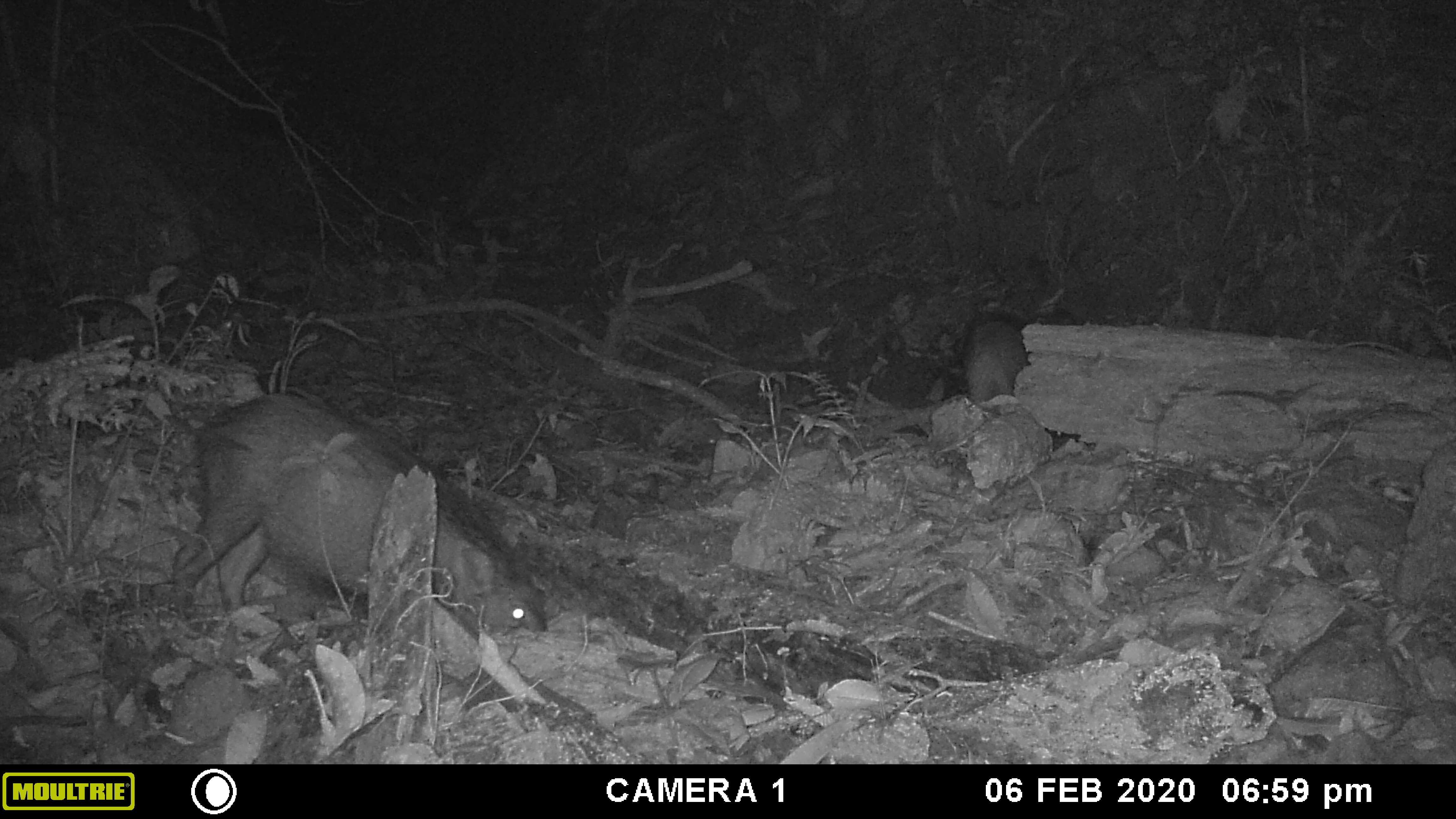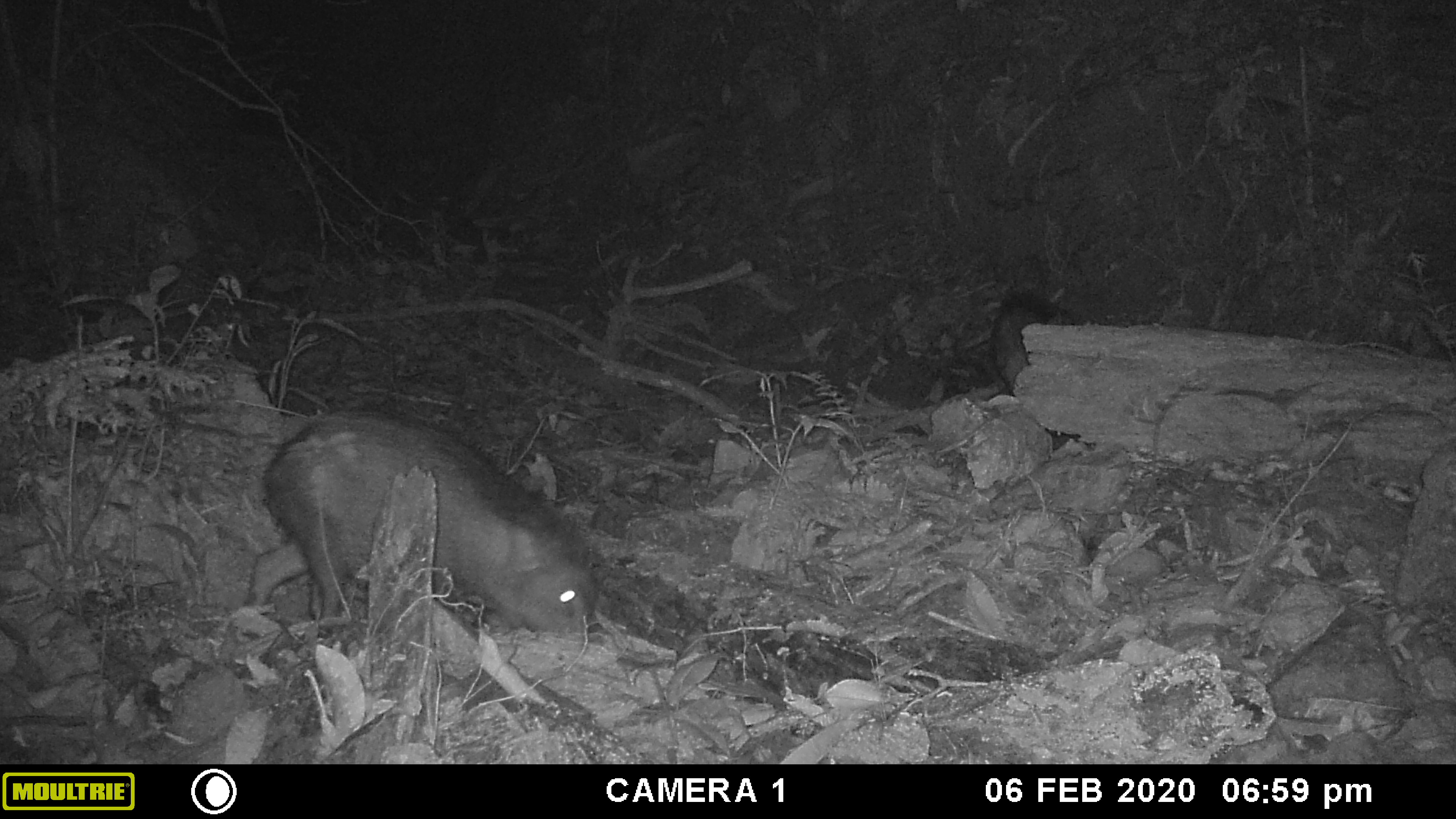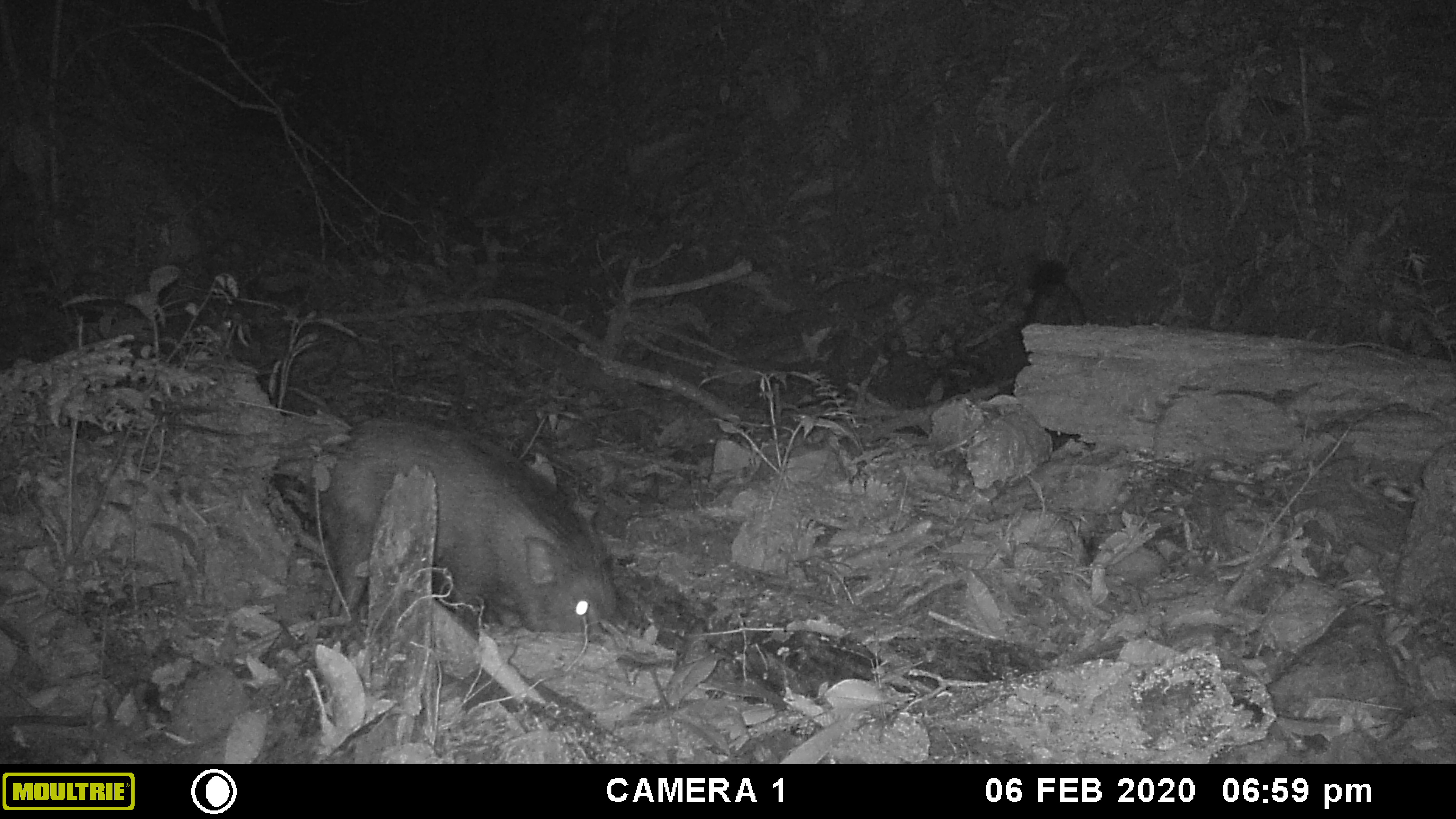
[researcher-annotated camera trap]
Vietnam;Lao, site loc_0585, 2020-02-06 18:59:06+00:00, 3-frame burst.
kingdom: Animalia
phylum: Chordata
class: Mammalia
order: Artiodactyla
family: Suidae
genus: Sus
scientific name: Sus scrofa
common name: eurasian wild pig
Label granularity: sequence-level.